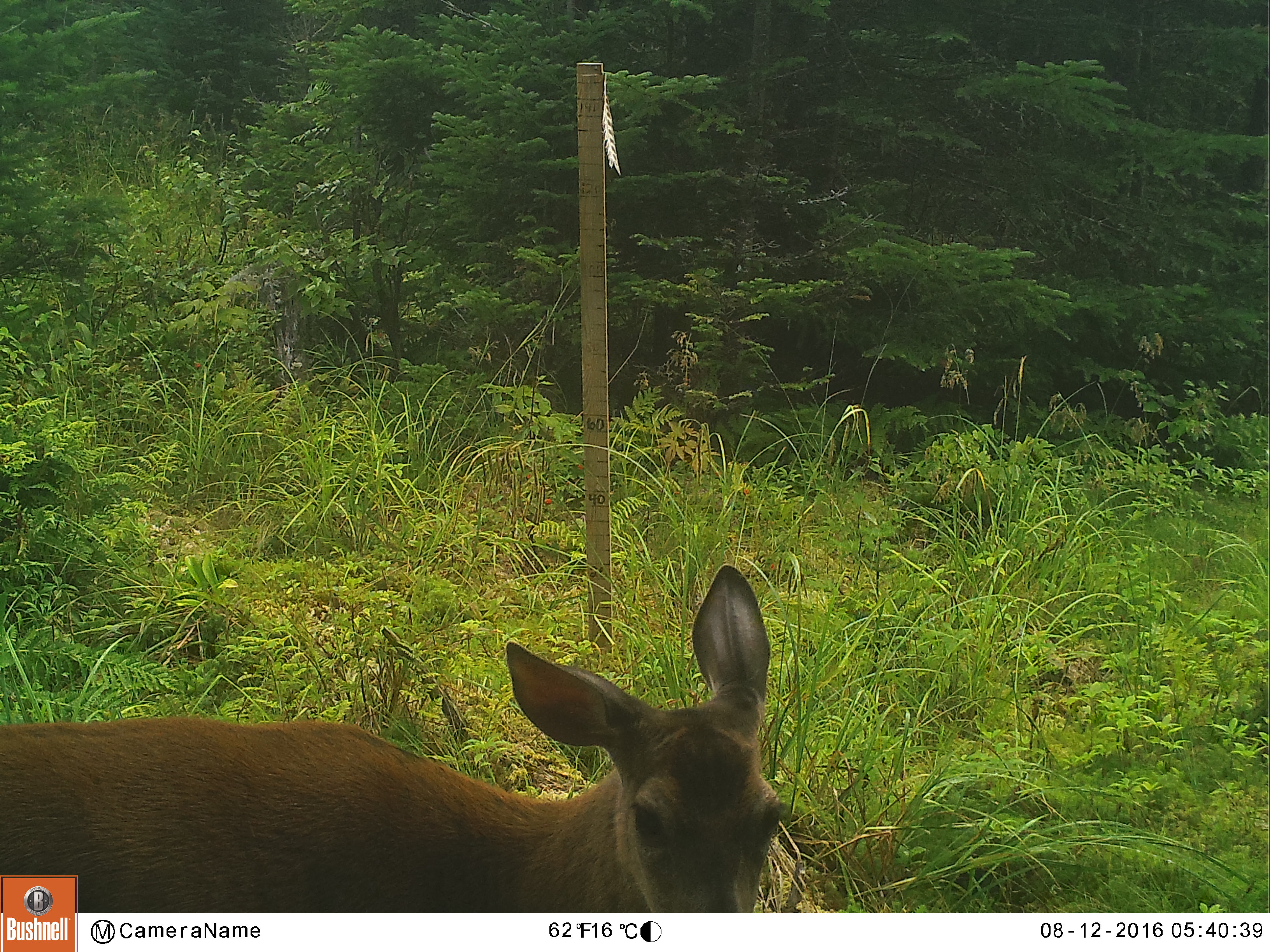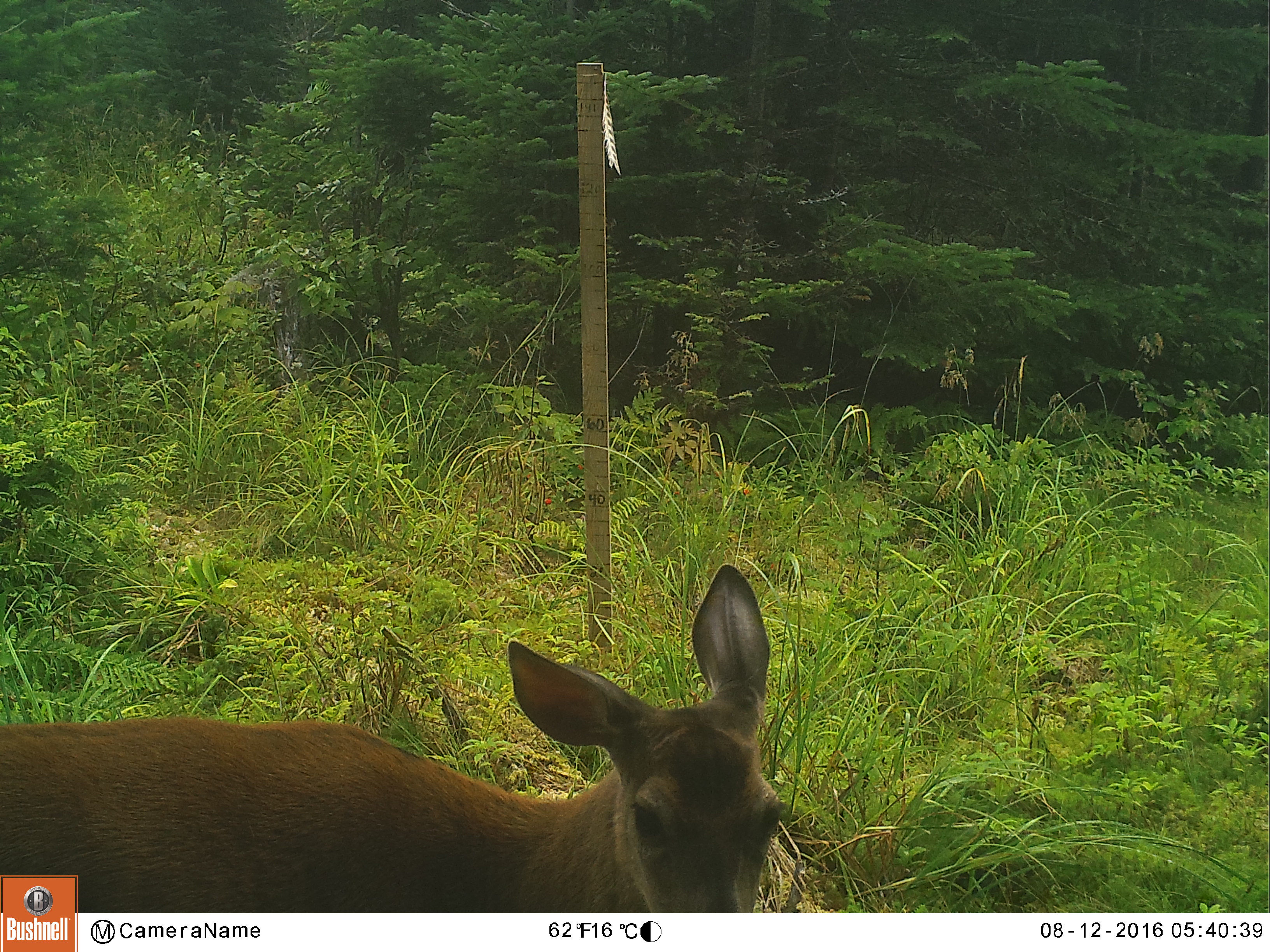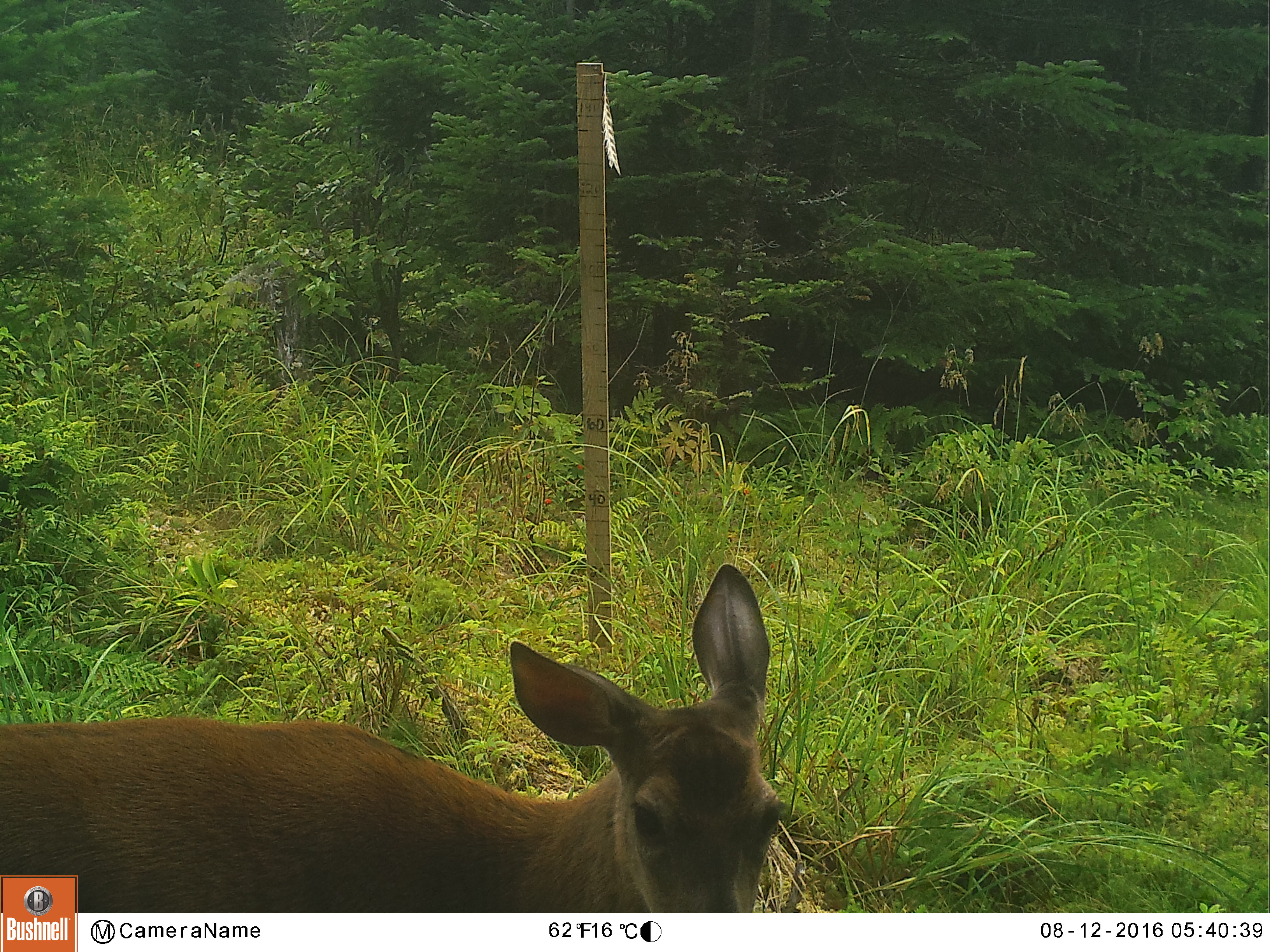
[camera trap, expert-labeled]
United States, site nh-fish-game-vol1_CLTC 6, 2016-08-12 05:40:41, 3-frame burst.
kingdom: Animalia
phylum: Chordata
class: Mammalia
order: Artiodactyla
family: Cervidae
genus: Odocoileus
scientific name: Odocoileus virginianus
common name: white-tailed deer